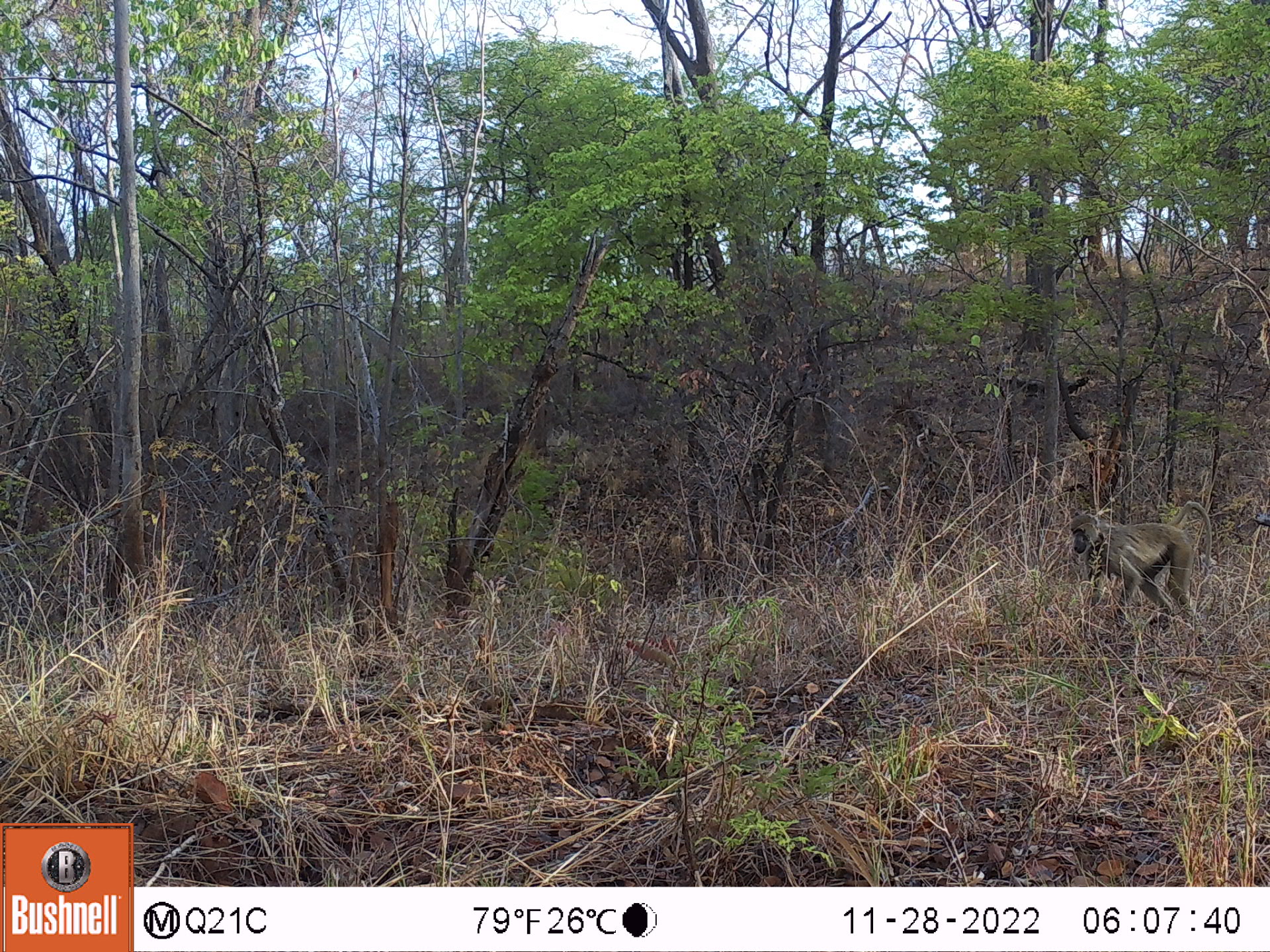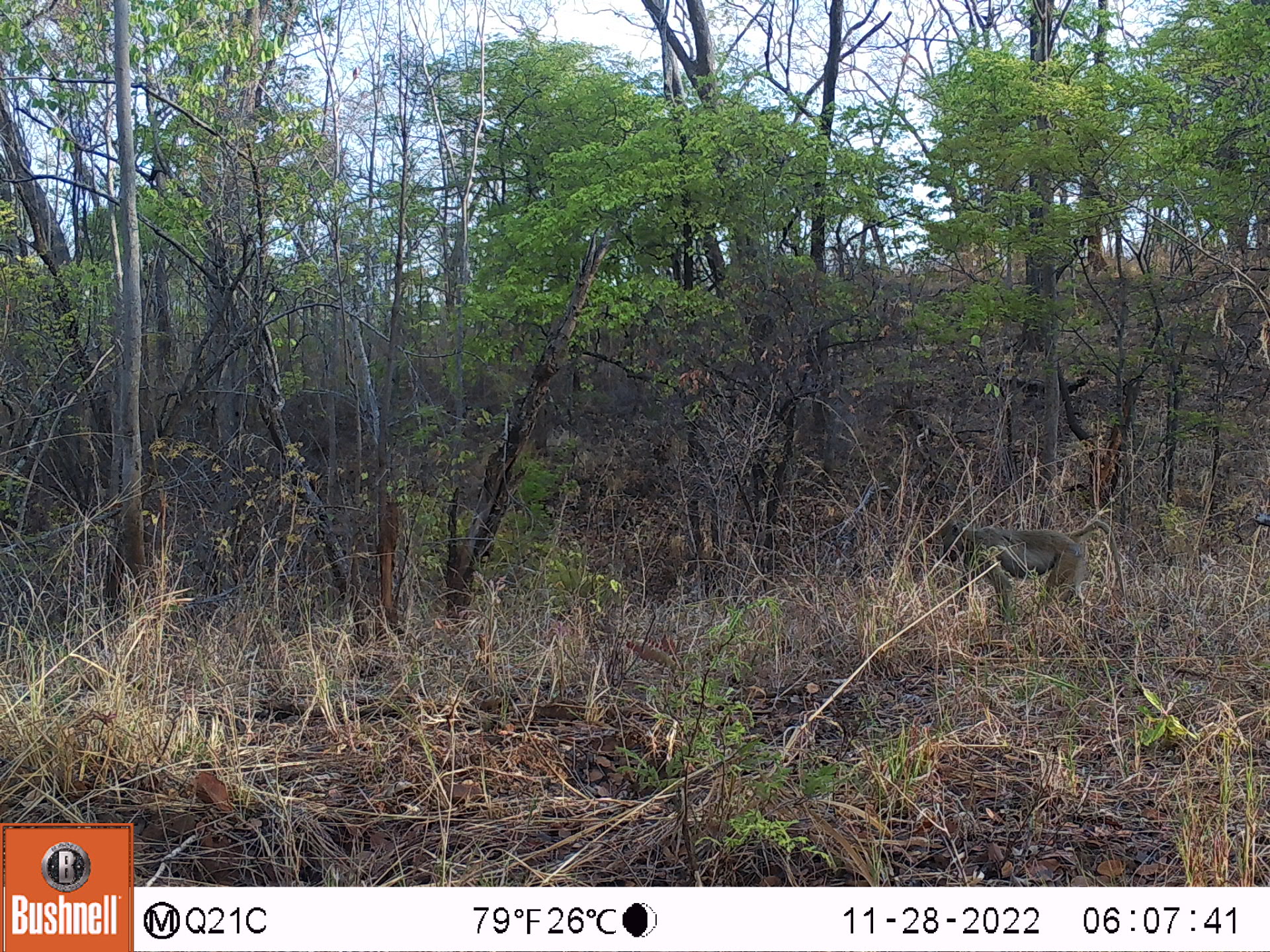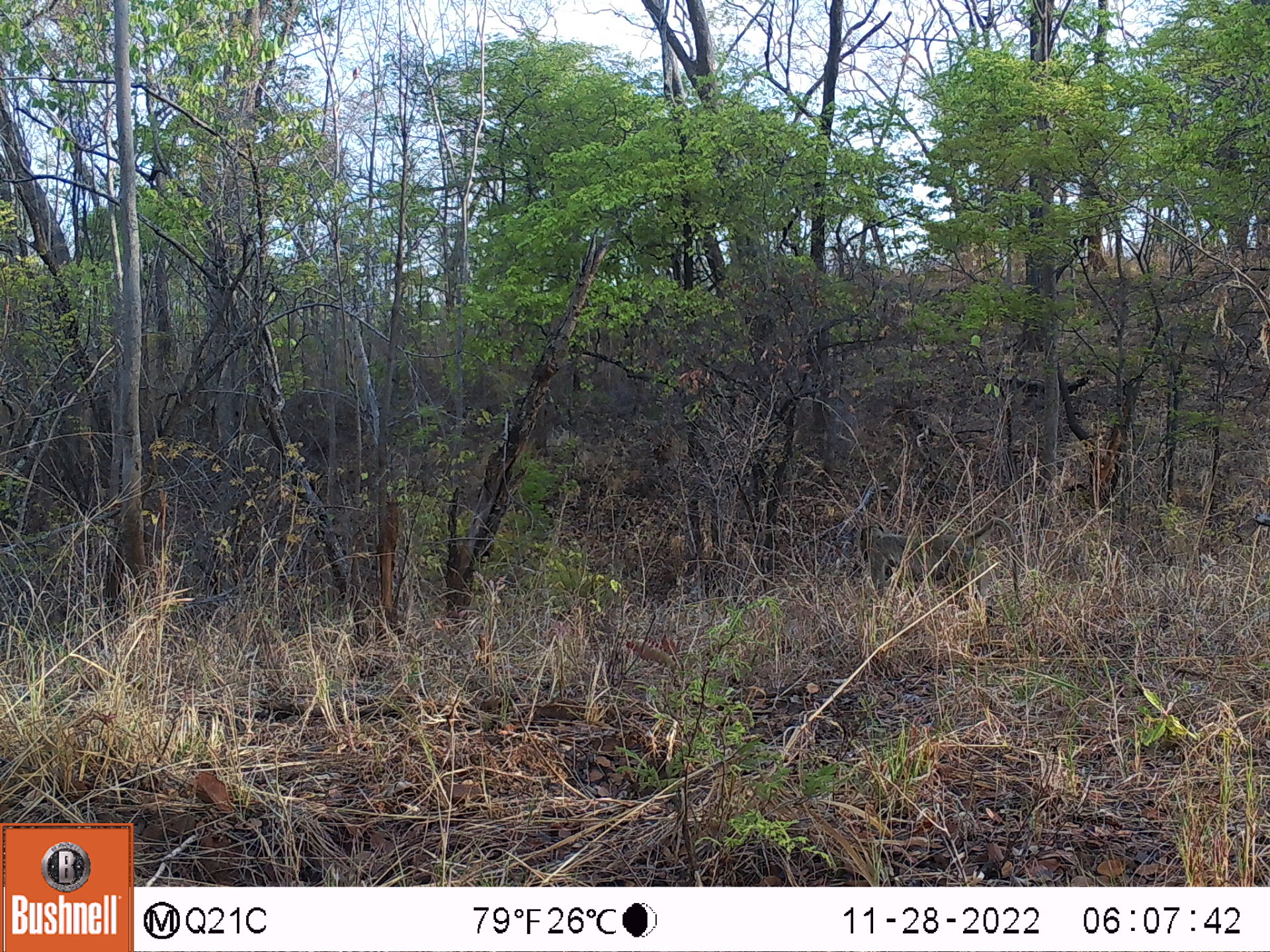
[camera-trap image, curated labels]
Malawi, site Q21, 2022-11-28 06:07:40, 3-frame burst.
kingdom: Animalia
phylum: Chordata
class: Mammalia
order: Primates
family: Cercopithecidae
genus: Papio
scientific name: Papio cynocephalus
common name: yellow baboon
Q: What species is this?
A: Yellow baboon (Papio cynocephalus).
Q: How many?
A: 1.